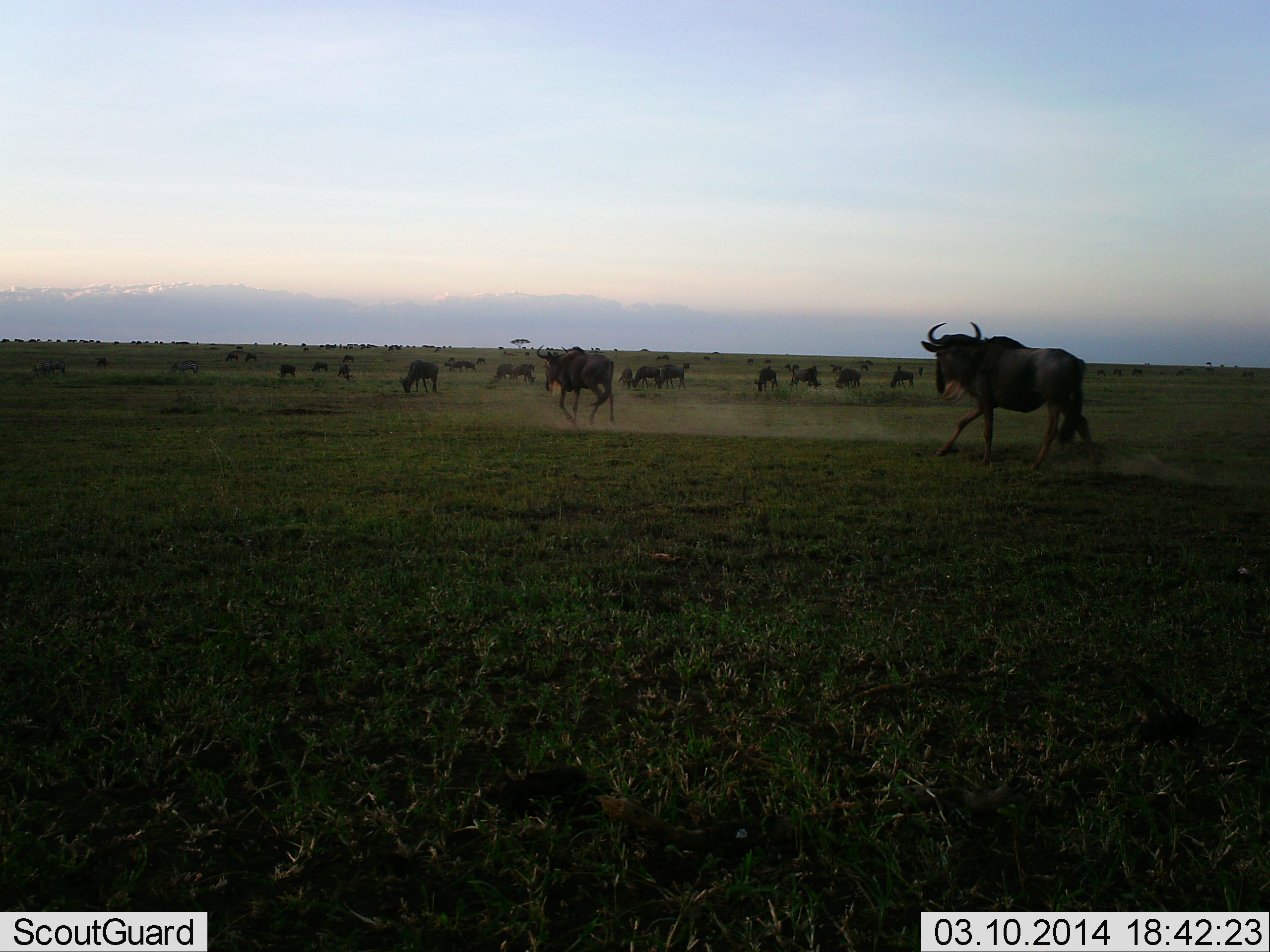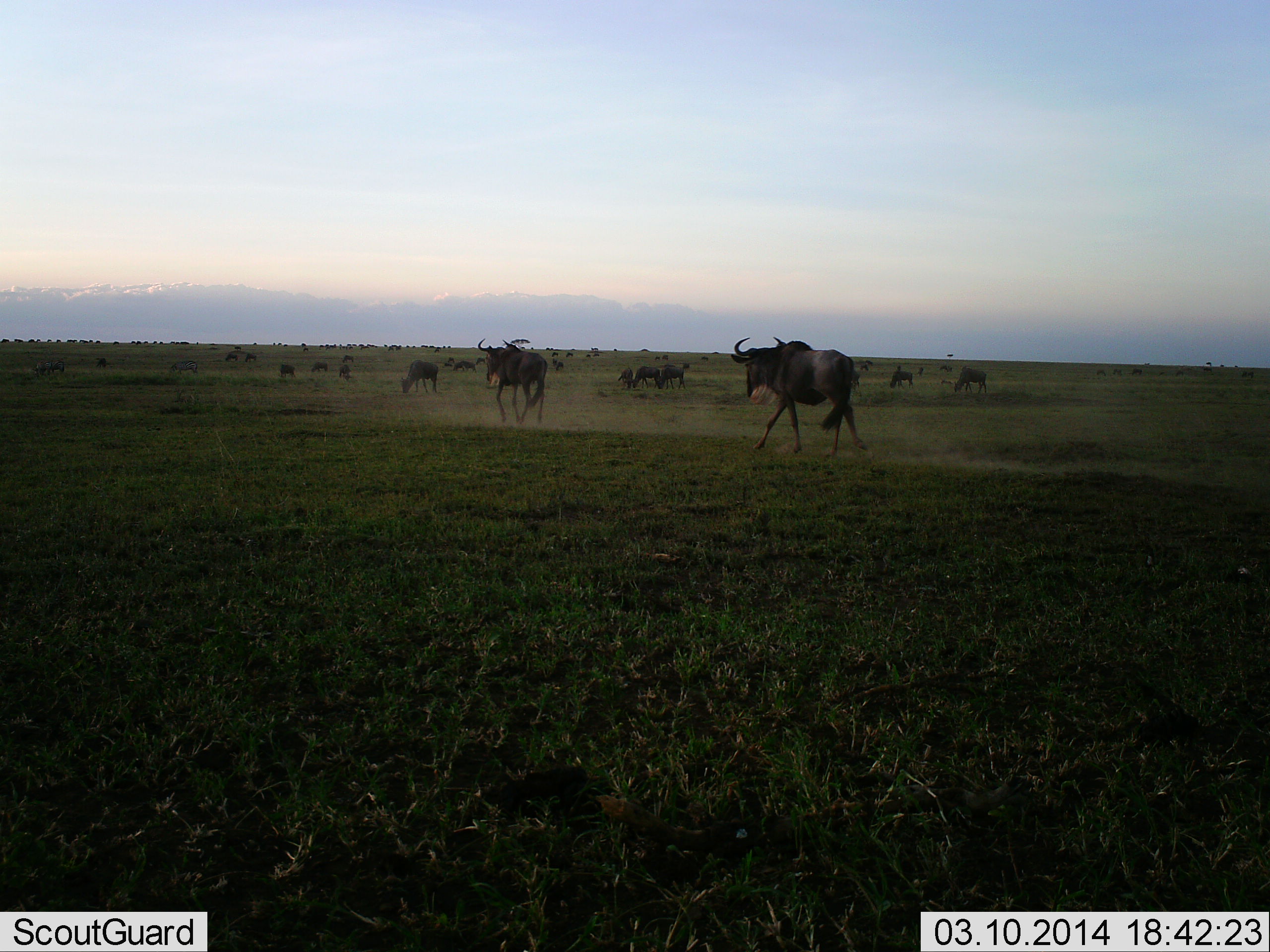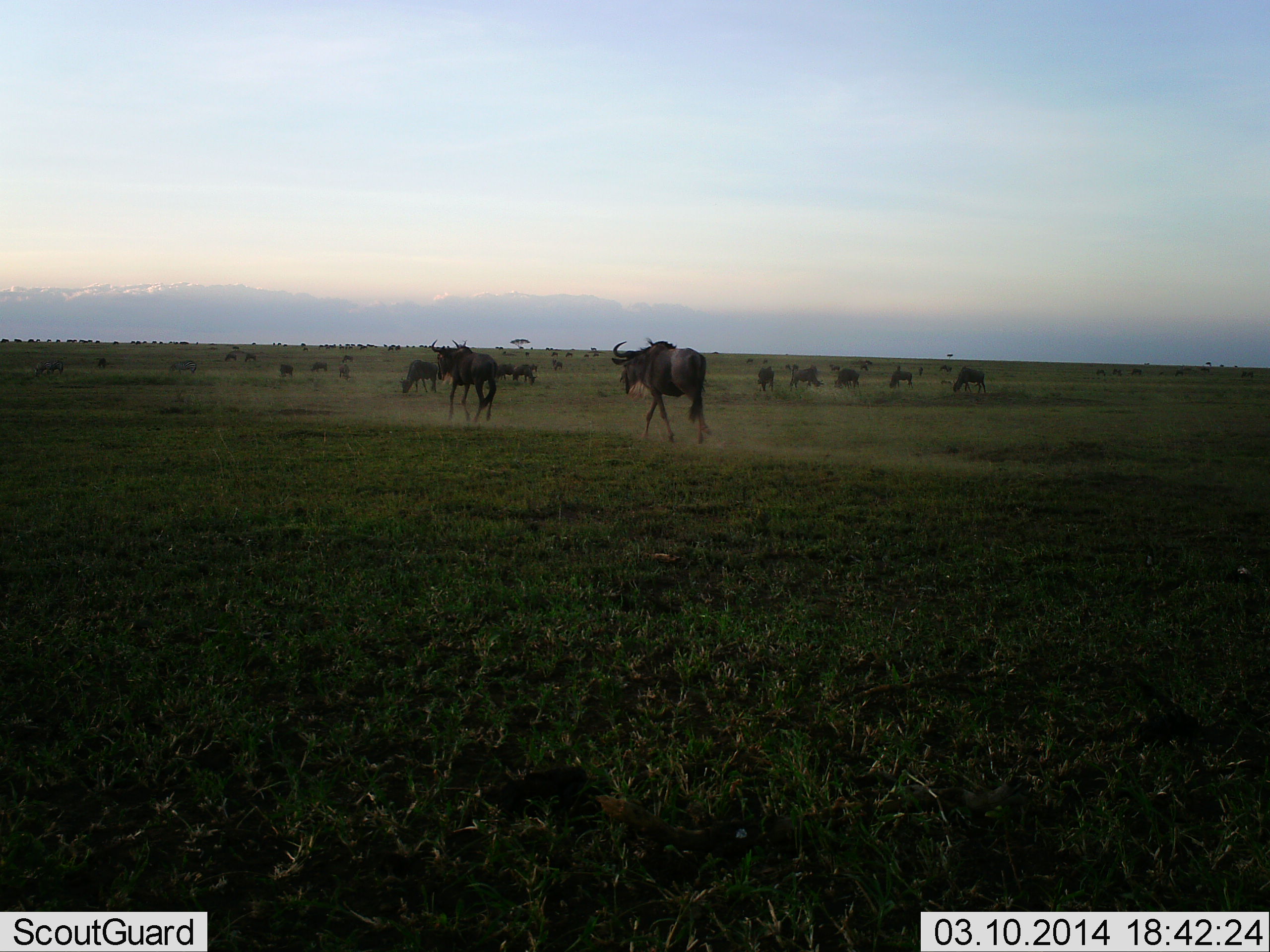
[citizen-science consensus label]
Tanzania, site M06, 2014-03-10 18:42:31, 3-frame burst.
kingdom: Animalia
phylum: Chordata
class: Mammalia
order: Artiodactyla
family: Bovidae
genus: Connochaetes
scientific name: Connochaetes taurinus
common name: blue wildebeest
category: wildebeest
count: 11-50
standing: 40%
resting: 0%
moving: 100%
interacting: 0%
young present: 0%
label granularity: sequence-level